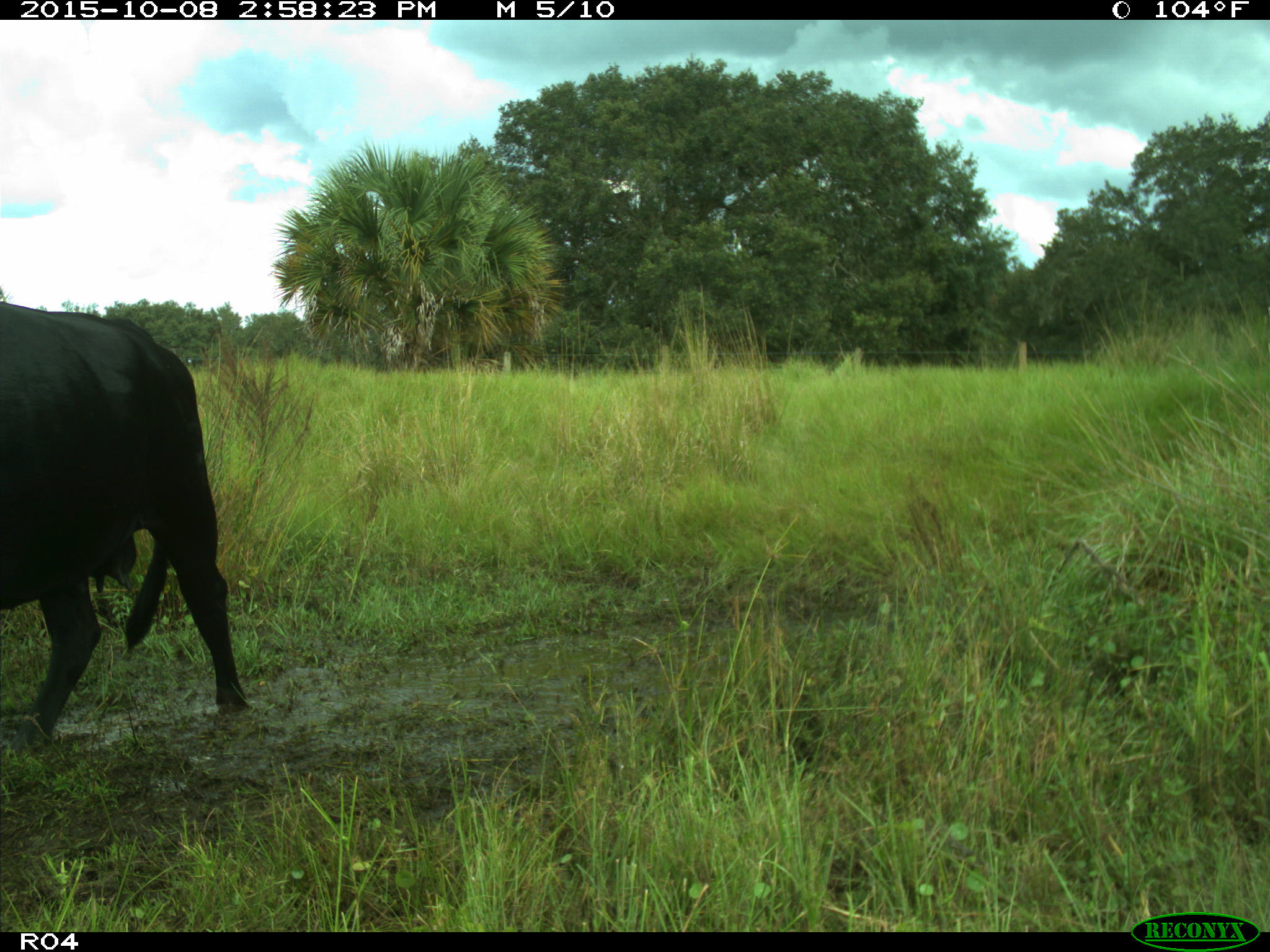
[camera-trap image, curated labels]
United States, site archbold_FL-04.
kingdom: Animalia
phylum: Chordata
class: Mammalia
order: Artiodactyla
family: Bovidae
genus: Bos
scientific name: Bos taurus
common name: domestic cow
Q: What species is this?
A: Bos taurus (domestic cow).